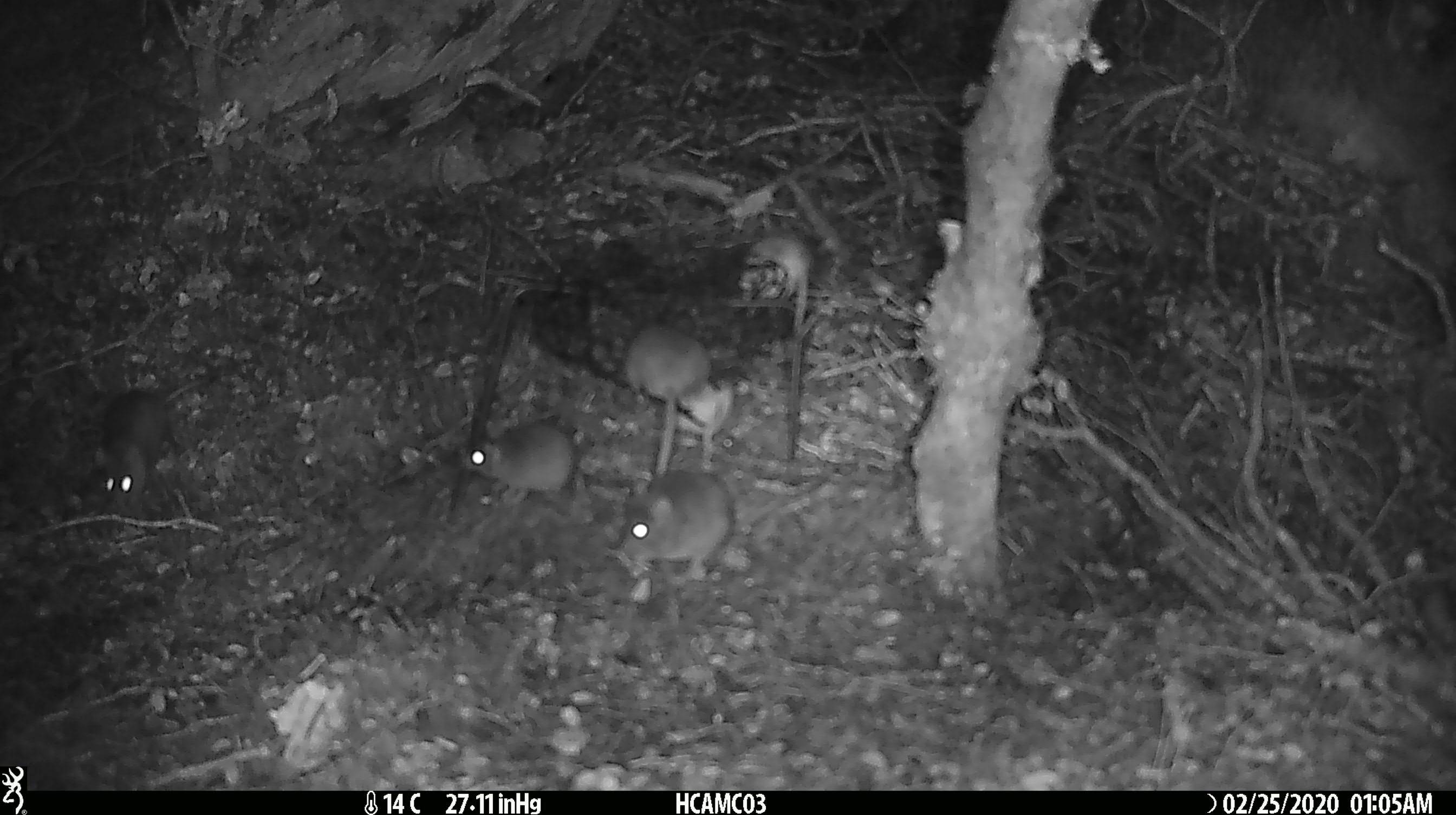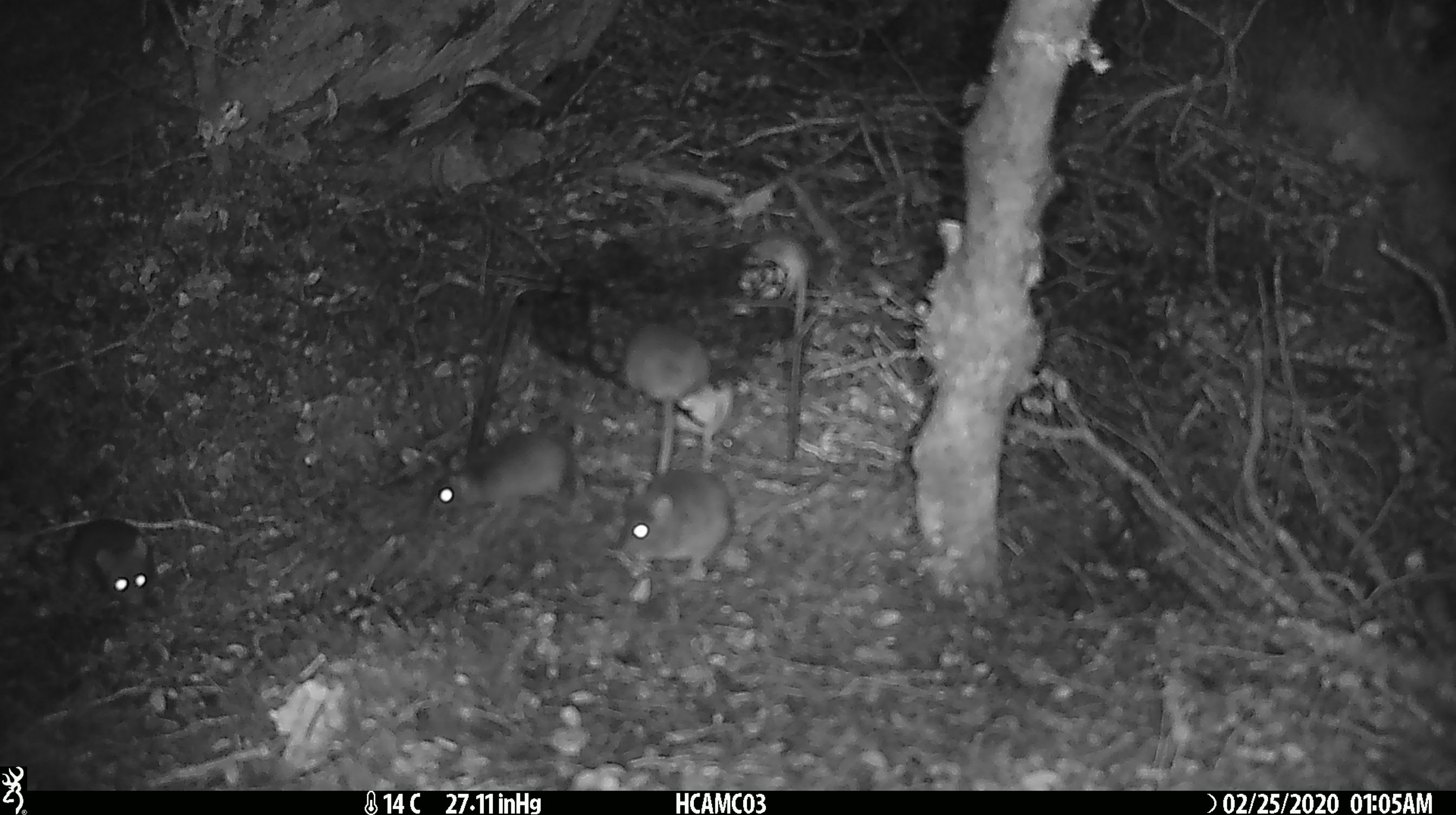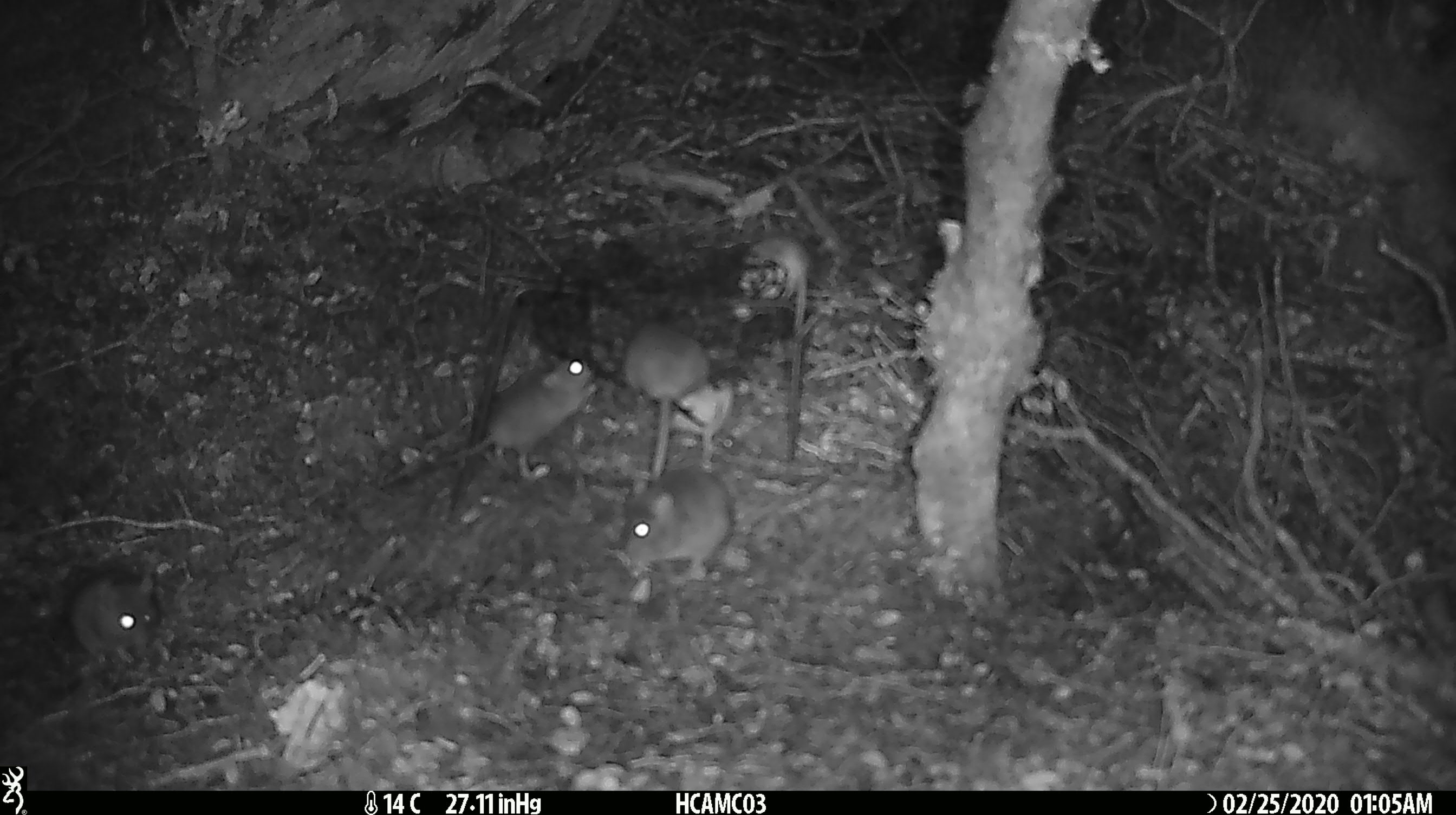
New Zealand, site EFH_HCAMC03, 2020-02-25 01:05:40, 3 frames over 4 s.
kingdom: Animalia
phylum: Chordata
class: Mammalia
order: Rodentia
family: Muridae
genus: Mus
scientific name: Mus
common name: mouse